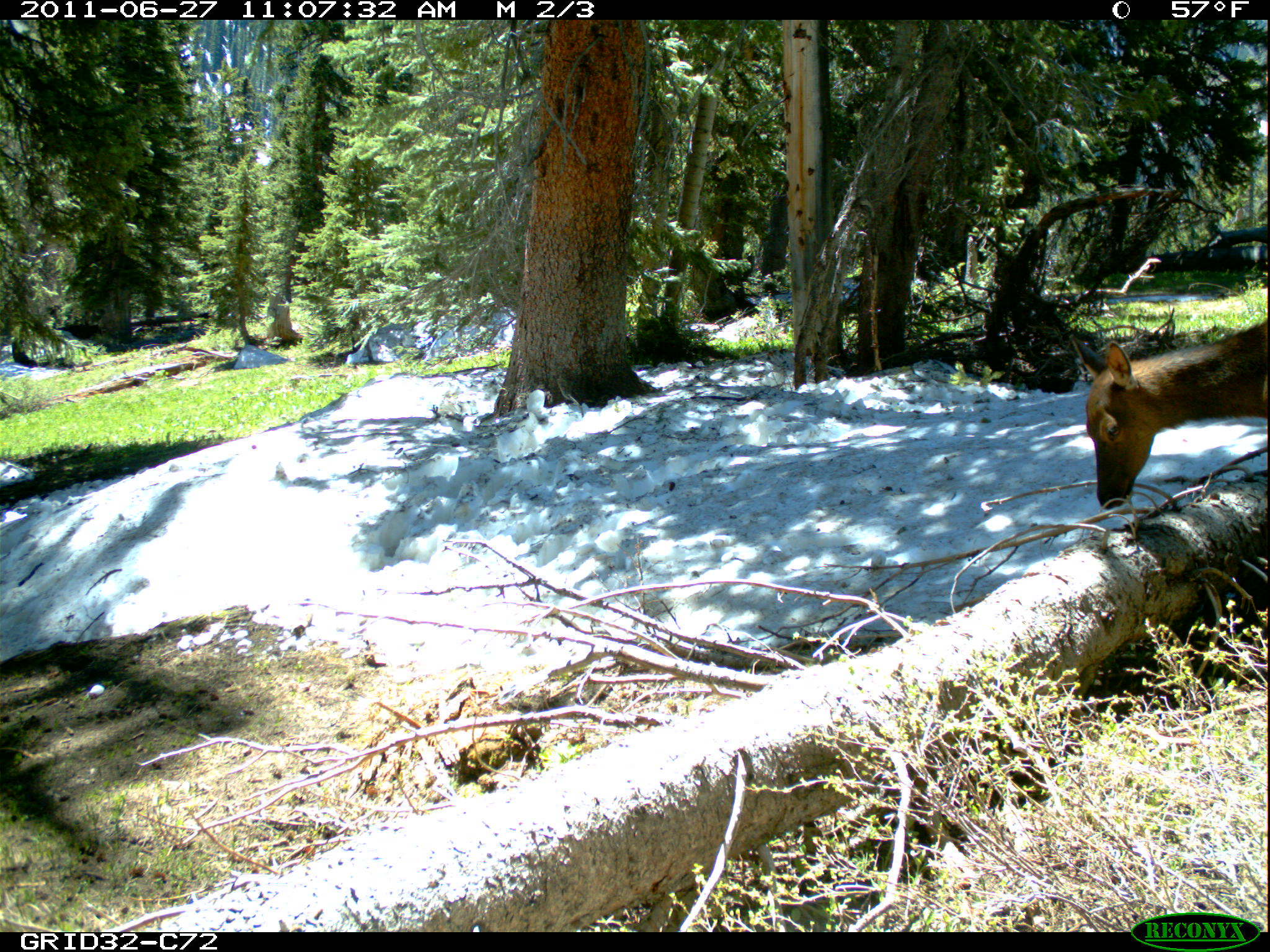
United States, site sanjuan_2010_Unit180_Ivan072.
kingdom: Animalia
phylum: Chordata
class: Mammalia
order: Artiodactyla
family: Cervidae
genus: Cervus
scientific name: Cervus elaphus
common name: red deer